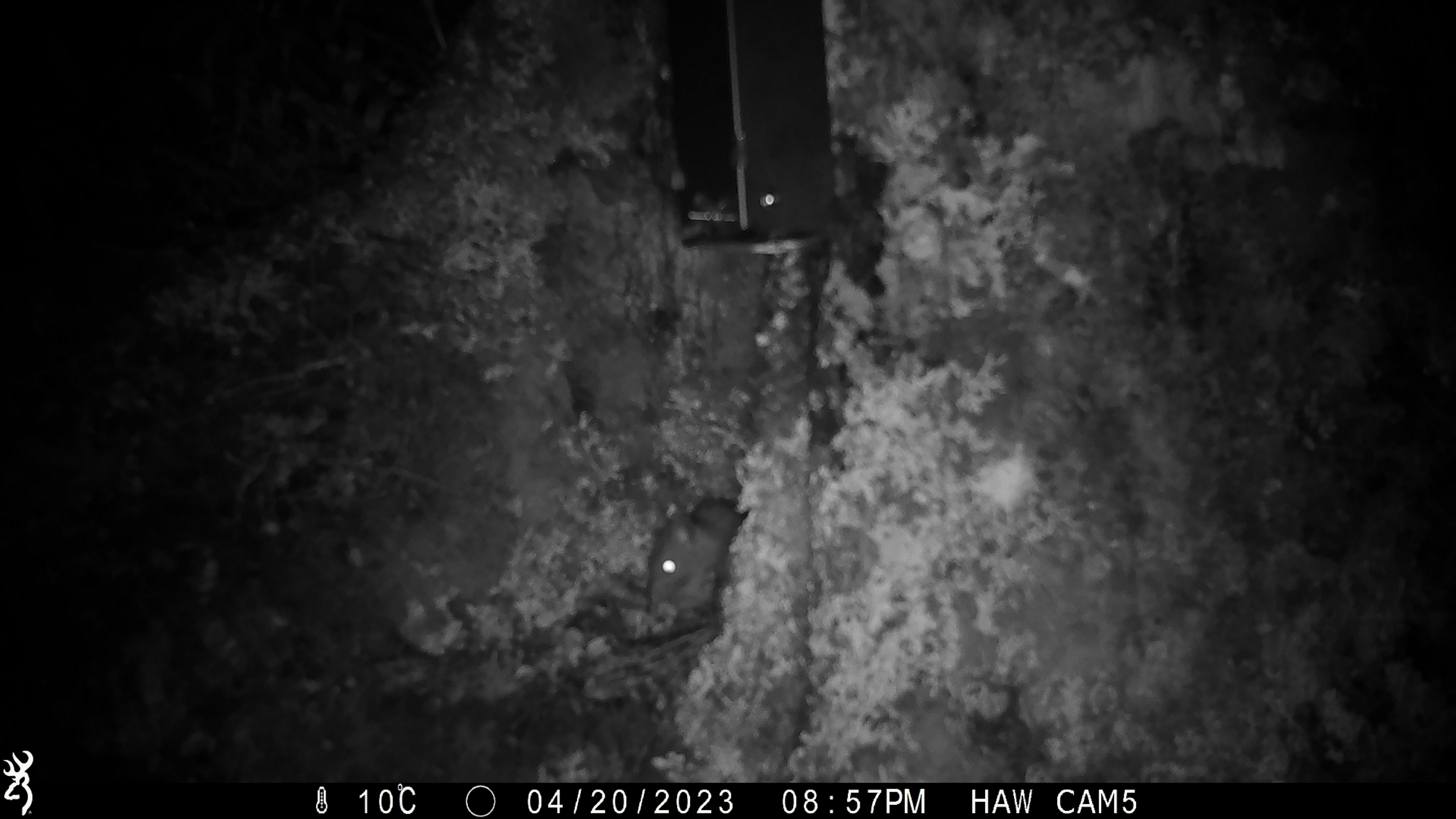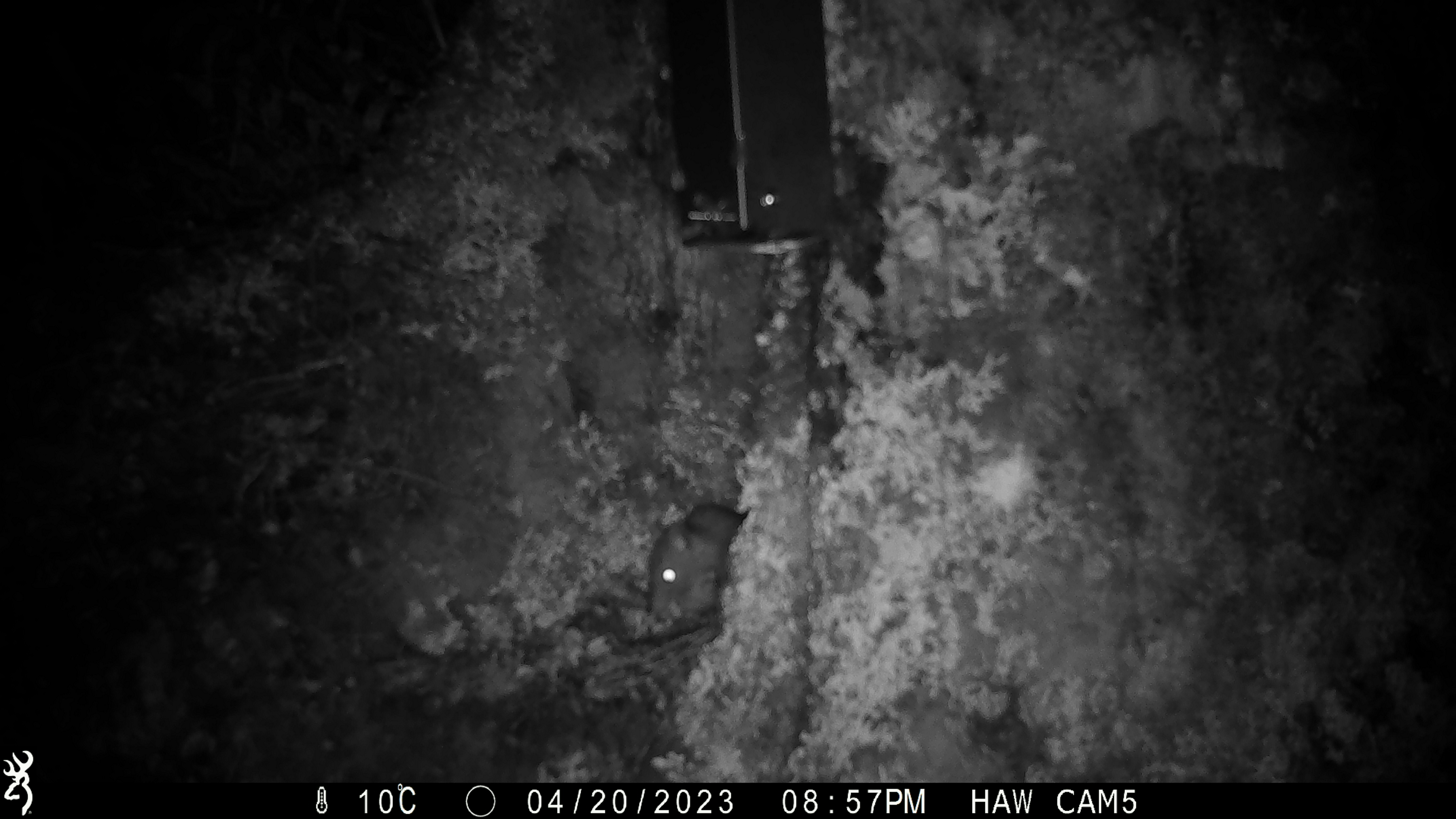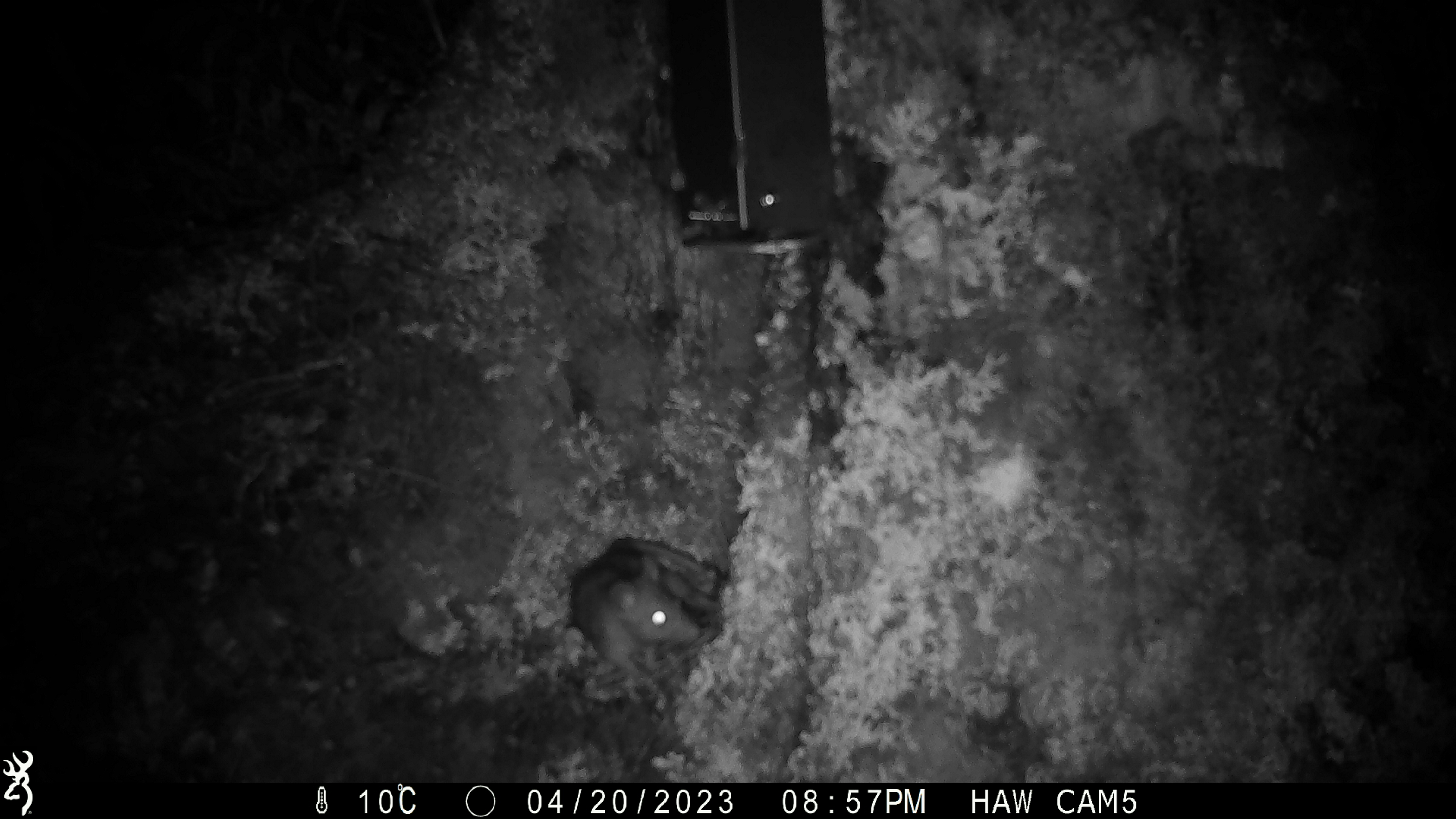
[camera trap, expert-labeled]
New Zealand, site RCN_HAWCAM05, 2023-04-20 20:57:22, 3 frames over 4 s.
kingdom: Animalia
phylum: Chordata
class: Mammalia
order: Rodentia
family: Muridae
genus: Rattus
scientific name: Rattus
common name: rat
Rat (Rattus).